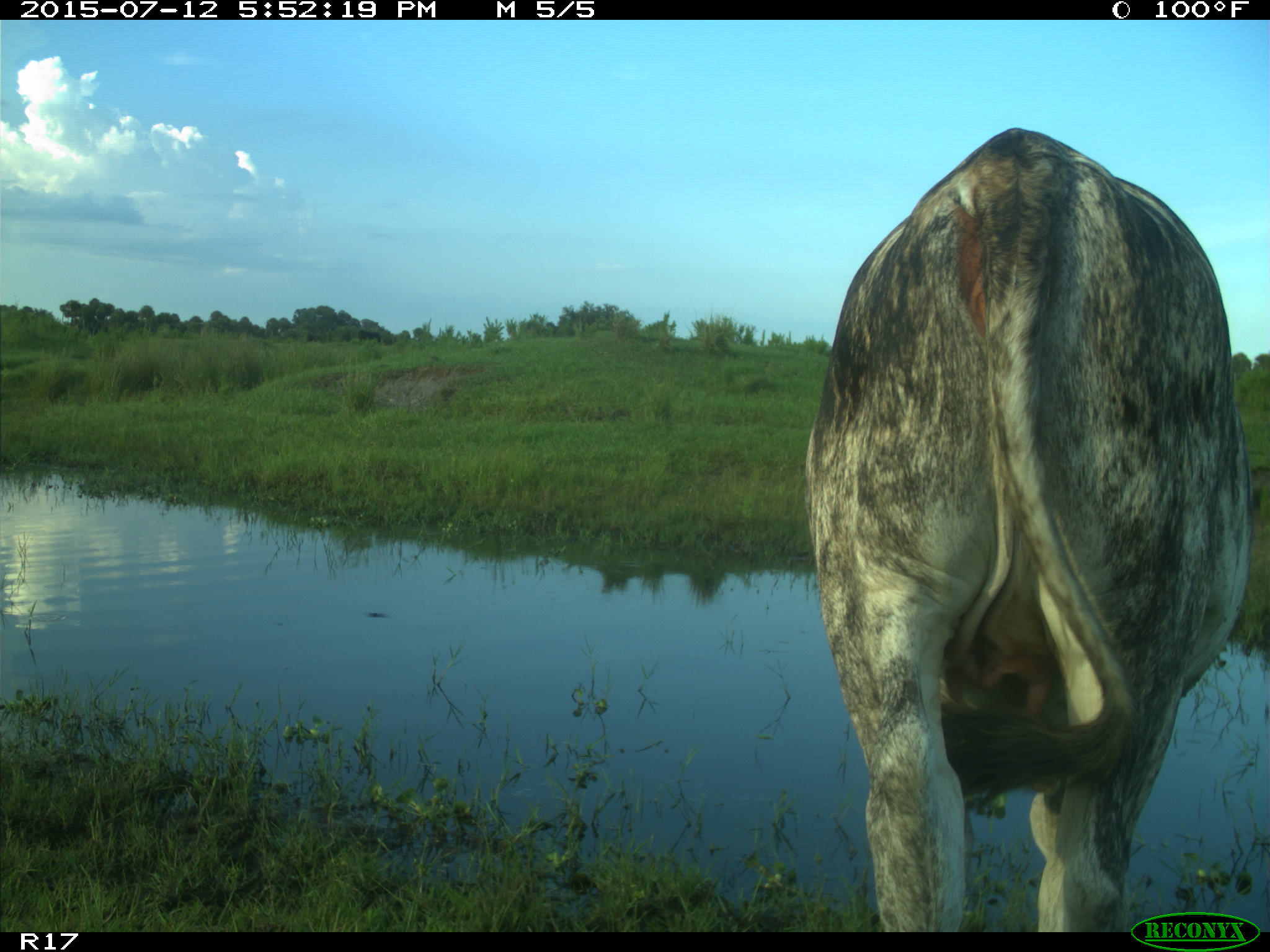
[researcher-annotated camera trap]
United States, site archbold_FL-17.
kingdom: Animalia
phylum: Chordata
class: Mammalia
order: Artiodactyla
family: Bovidae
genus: Bos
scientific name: Bos taurus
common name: domestic cow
Bos taurus (domestic cow).